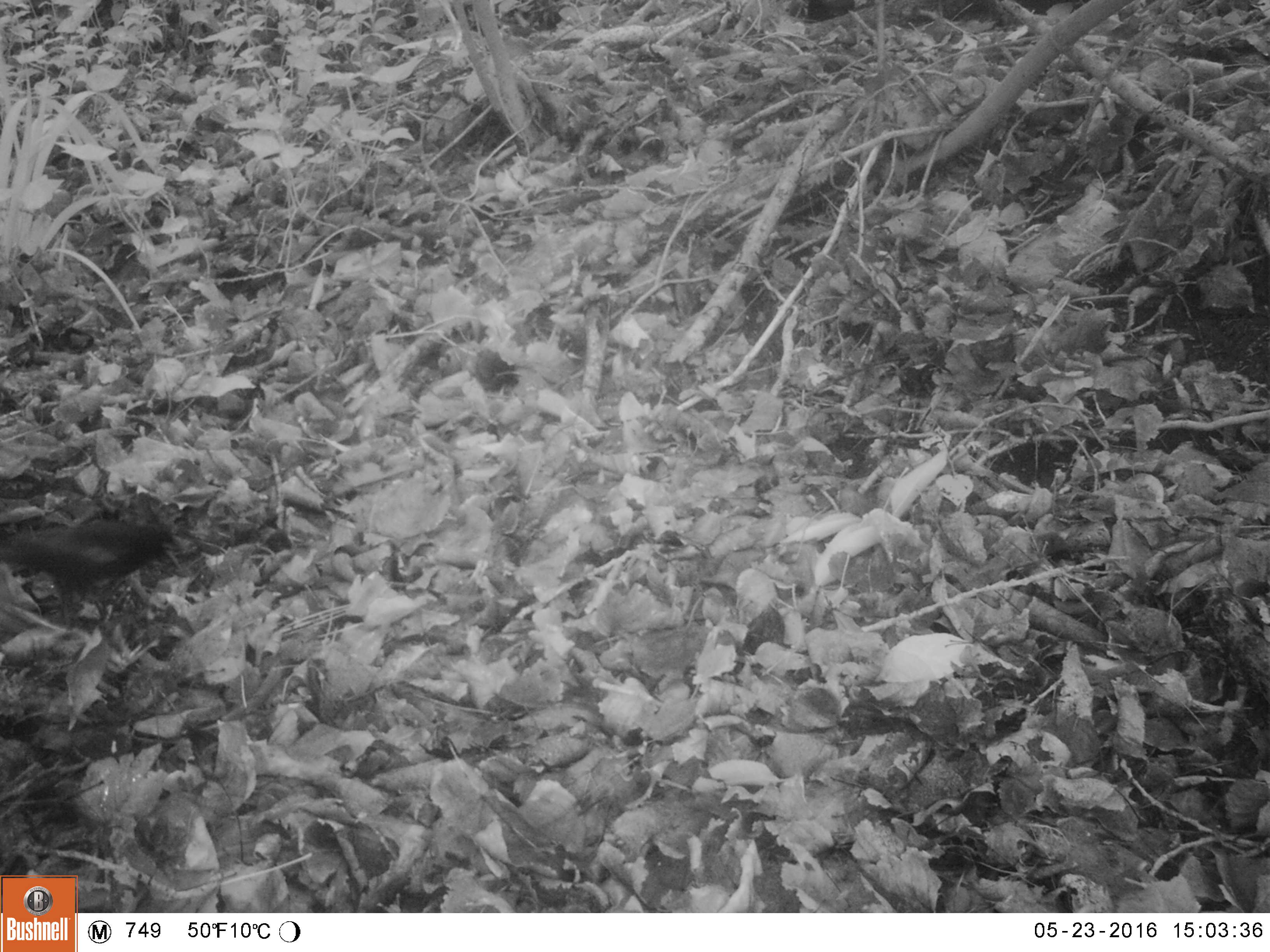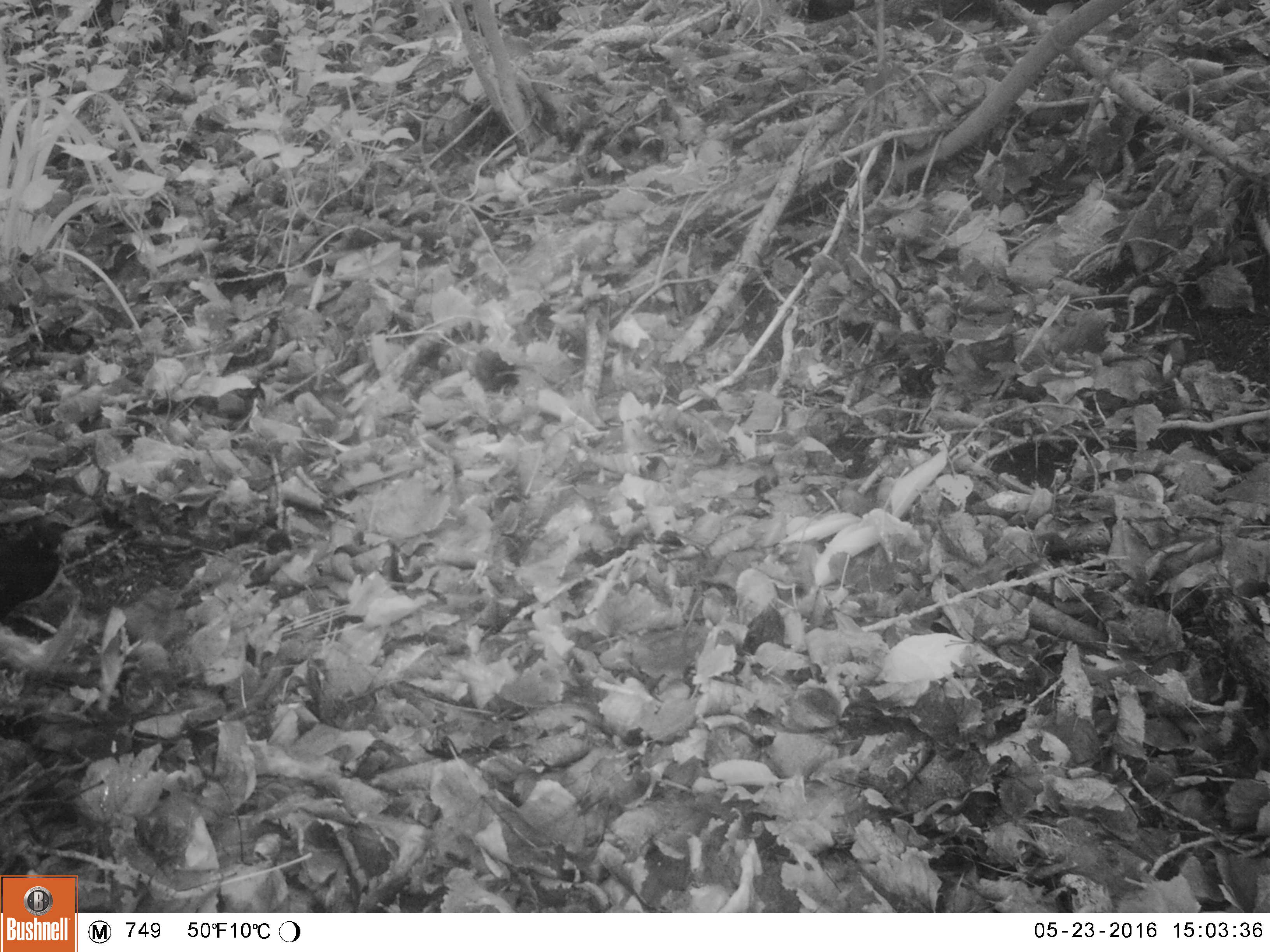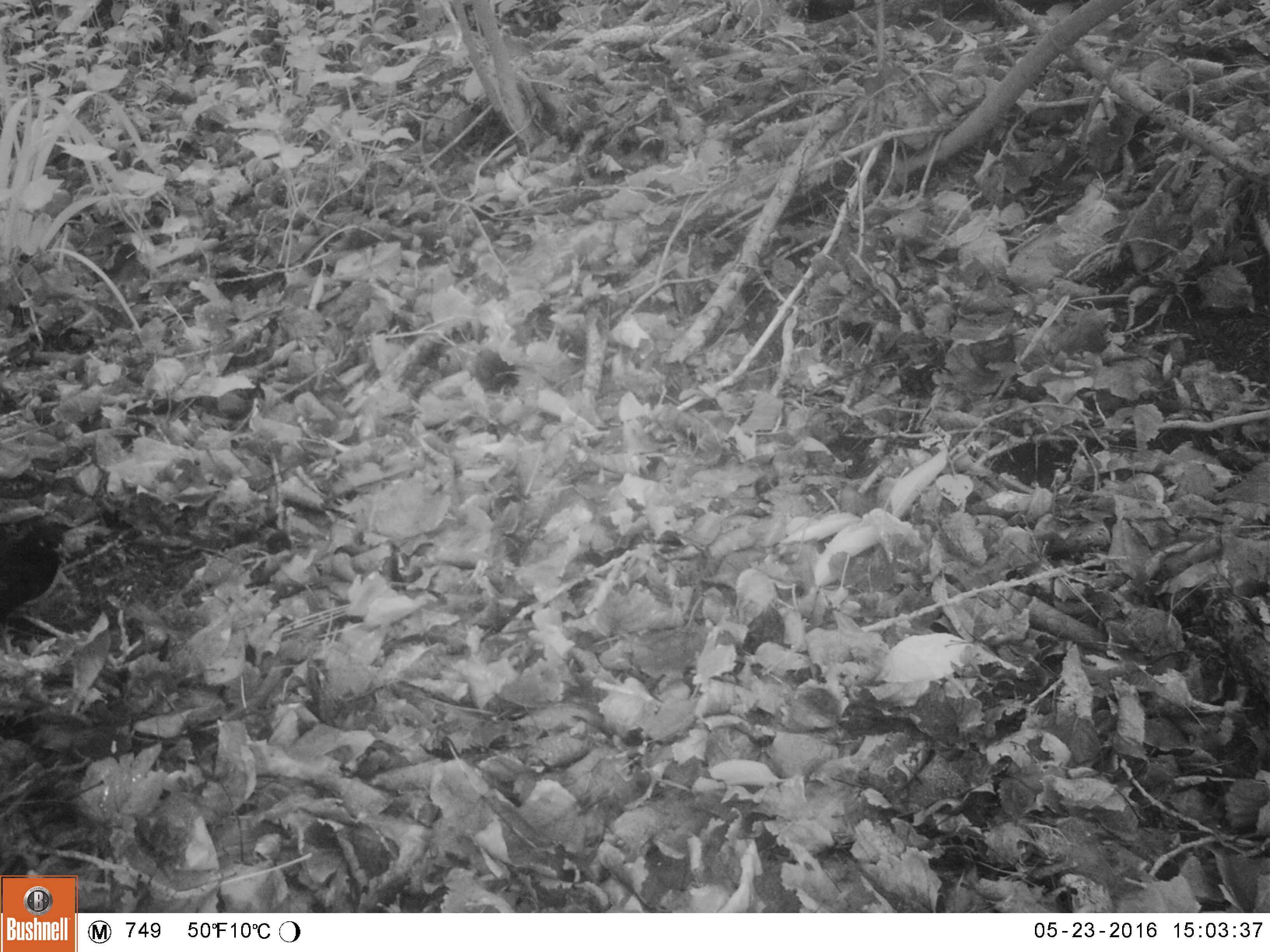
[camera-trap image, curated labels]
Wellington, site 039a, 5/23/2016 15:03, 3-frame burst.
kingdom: Animalia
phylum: Chordata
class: Aves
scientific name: Aves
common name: bird